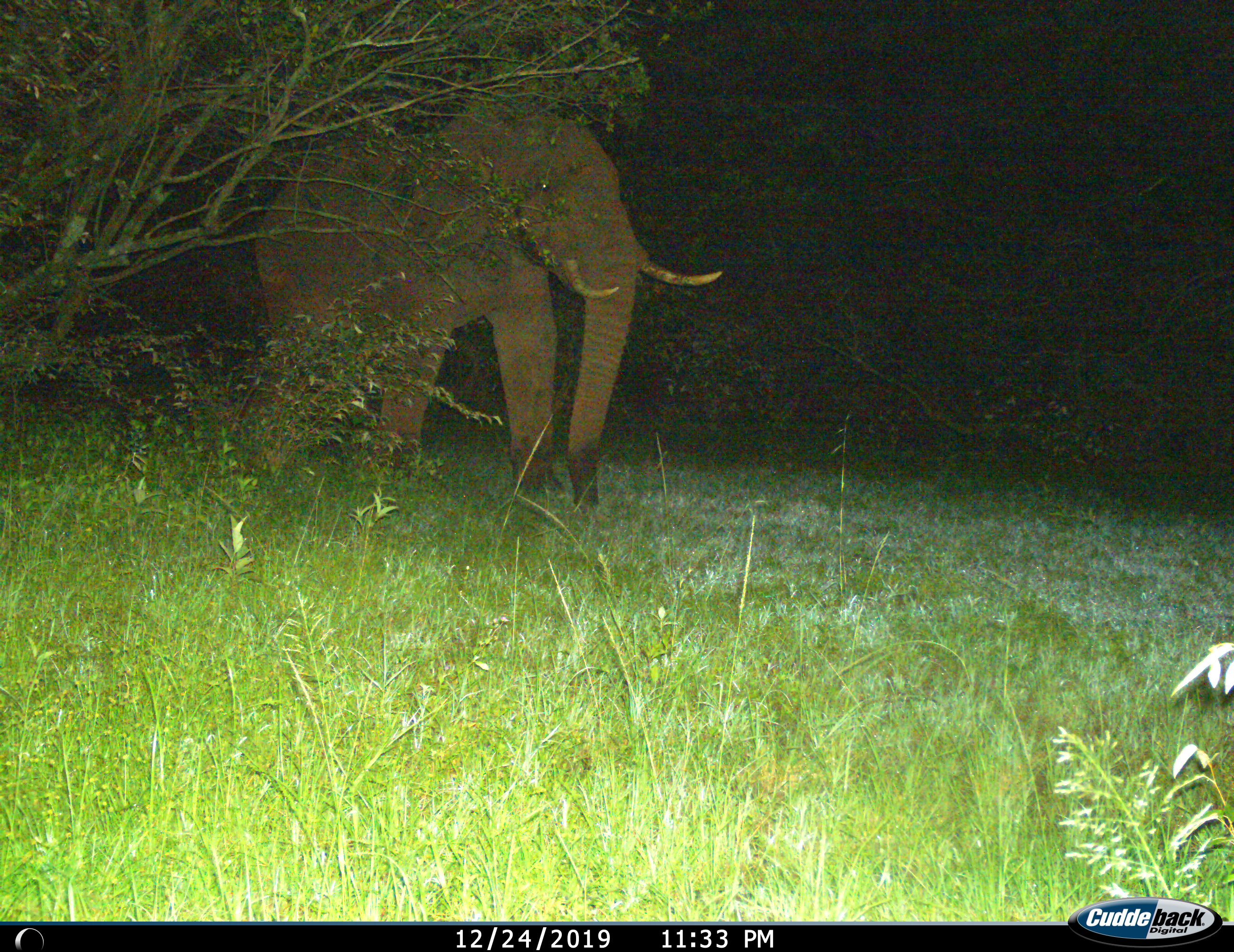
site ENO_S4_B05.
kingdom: Animalia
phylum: Chordata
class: Mammalia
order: Proboscidea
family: Elephantidae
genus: Loxodonta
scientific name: Loxodonta africana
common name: african bush elephant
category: elephant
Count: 1.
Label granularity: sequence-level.